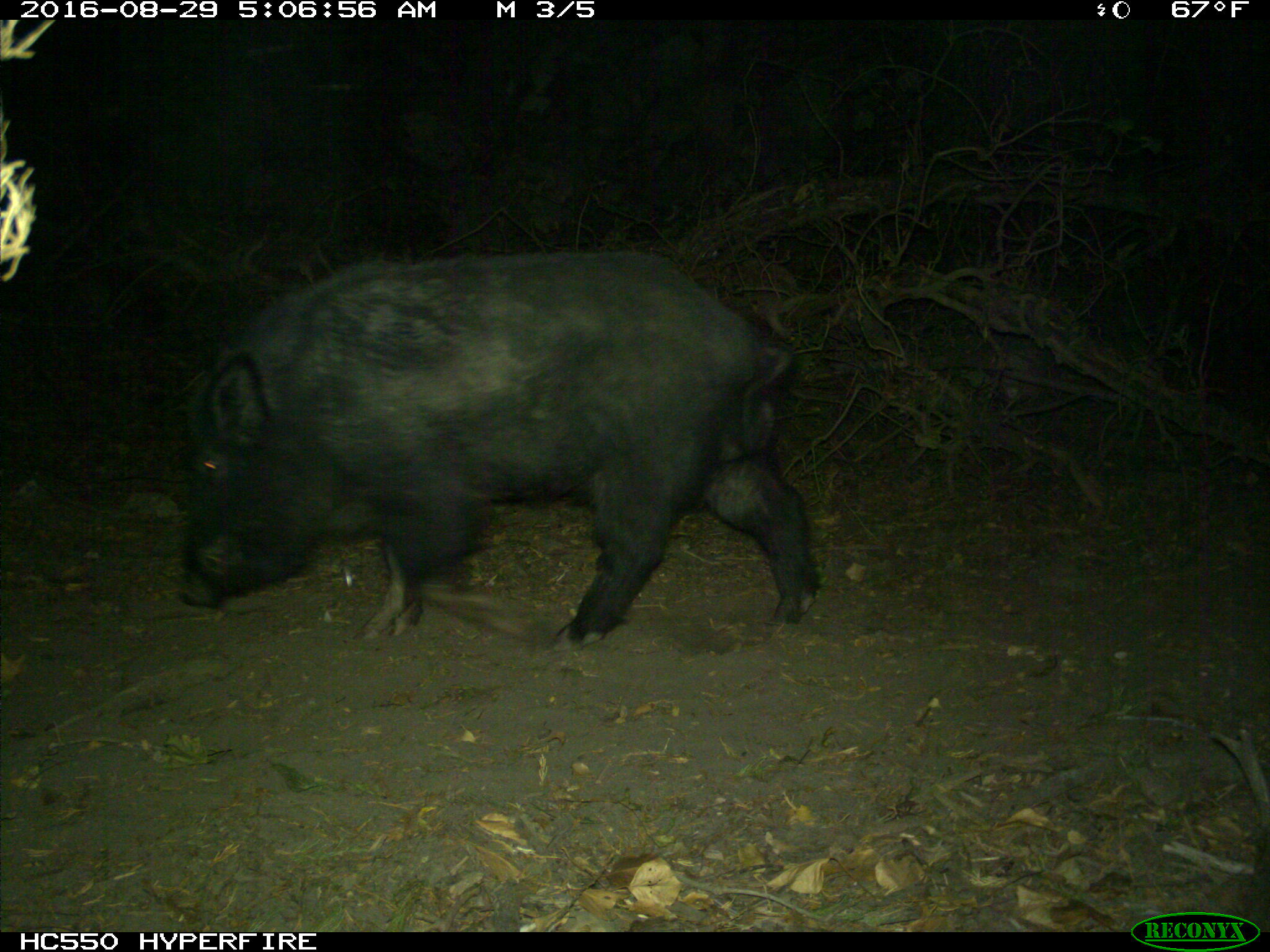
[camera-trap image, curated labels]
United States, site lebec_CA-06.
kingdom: Animalia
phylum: Chordata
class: Mammalia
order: Artiodactyla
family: Suidae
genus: Sus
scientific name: Sus scrofa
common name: wild boar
Sus scrofa (wild boar).